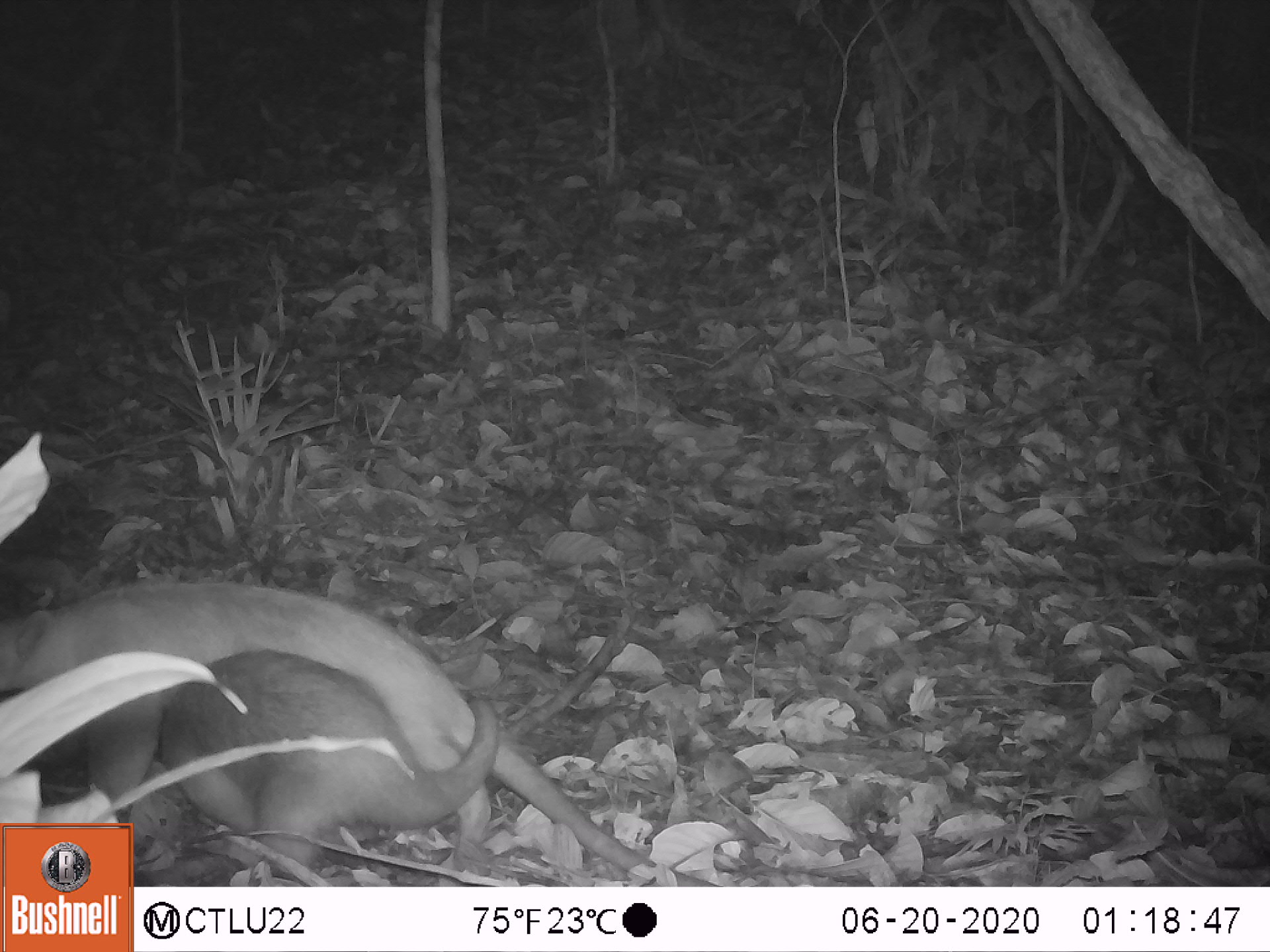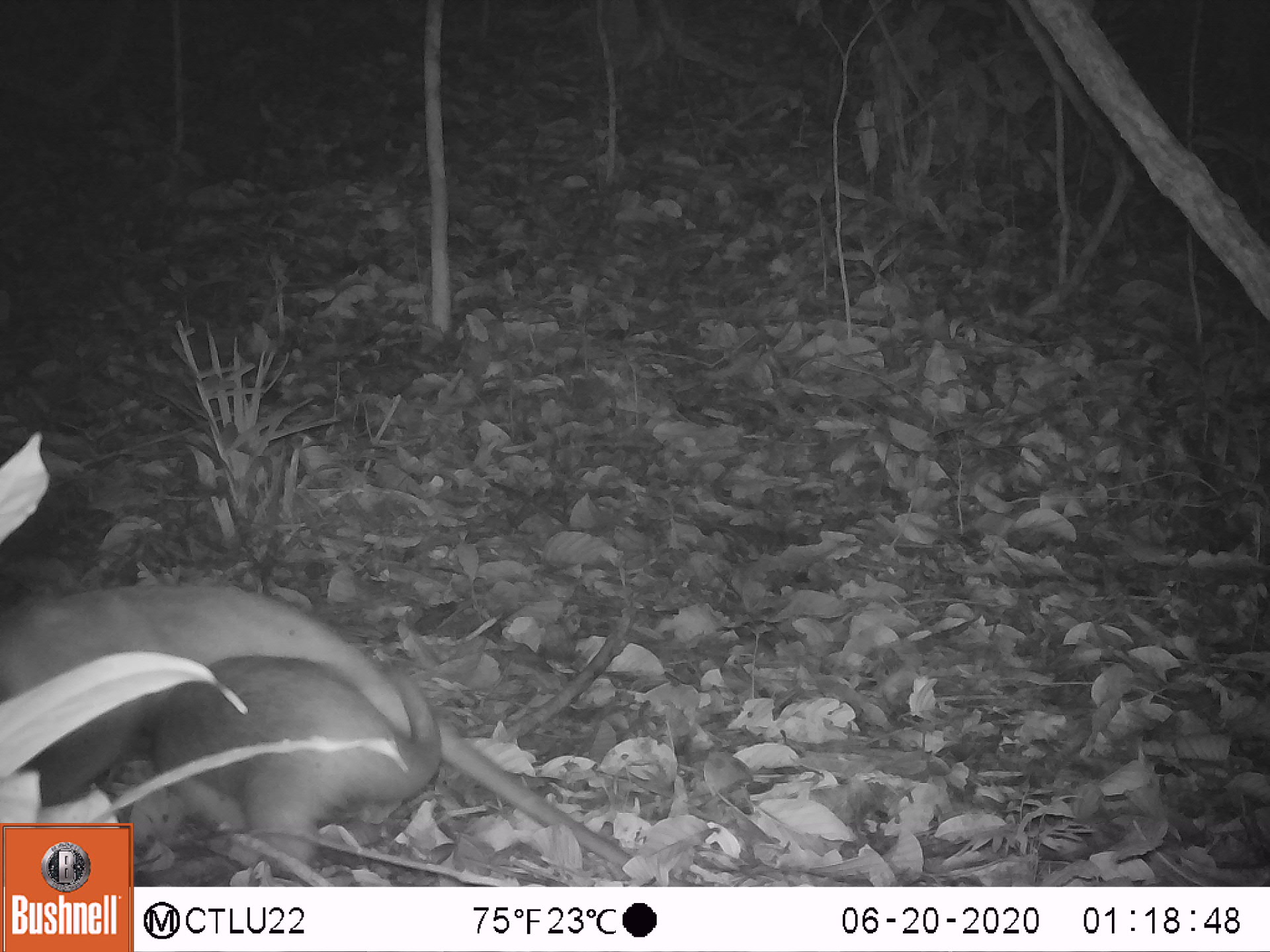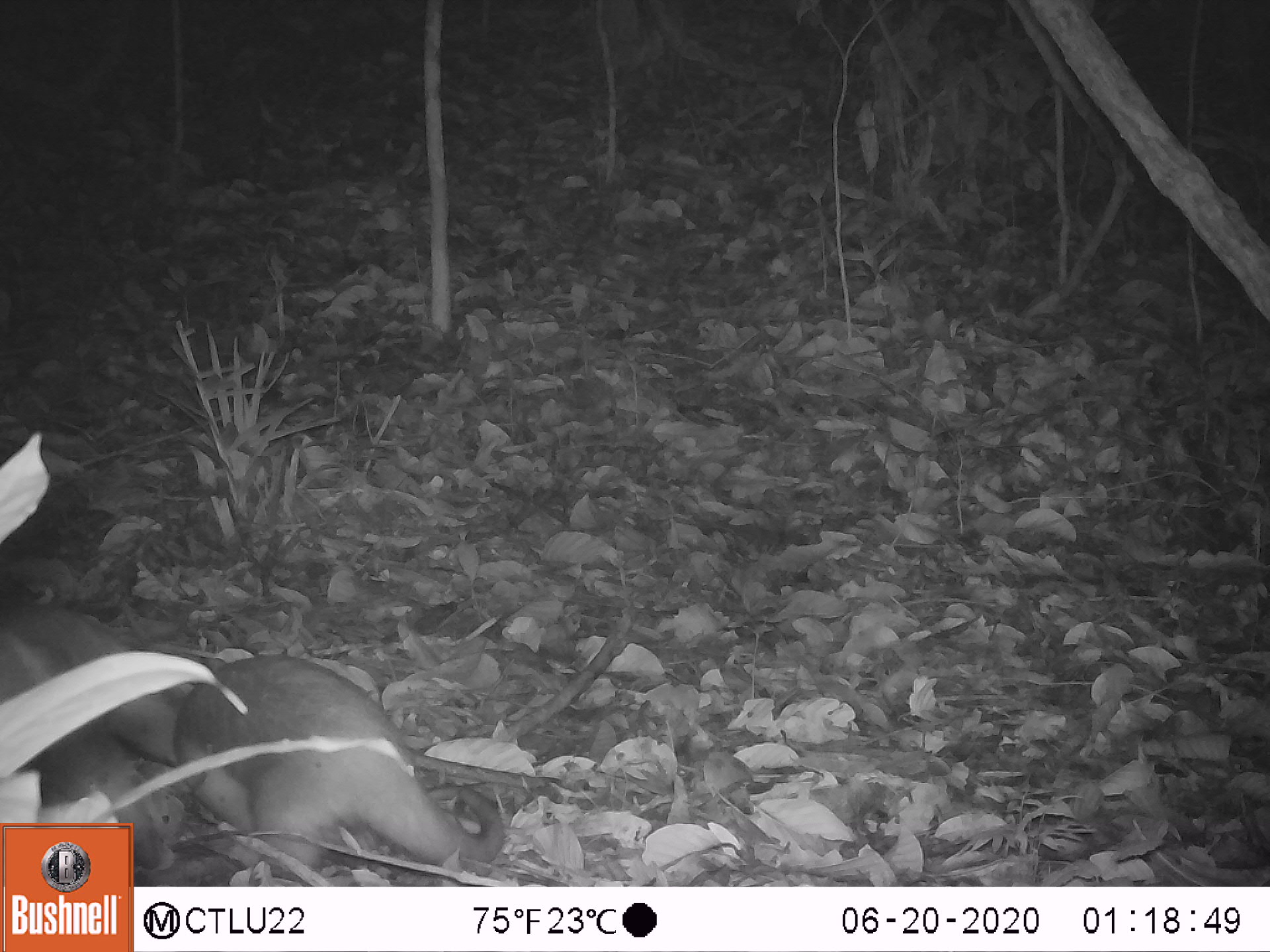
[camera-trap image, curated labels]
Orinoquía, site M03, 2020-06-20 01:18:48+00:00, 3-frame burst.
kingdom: Animalia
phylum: Chordata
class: Mammalia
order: Pilosa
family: Myrmecophagidae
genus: Tamandua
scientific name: Tamandua tetradactyla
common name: southern tamandua